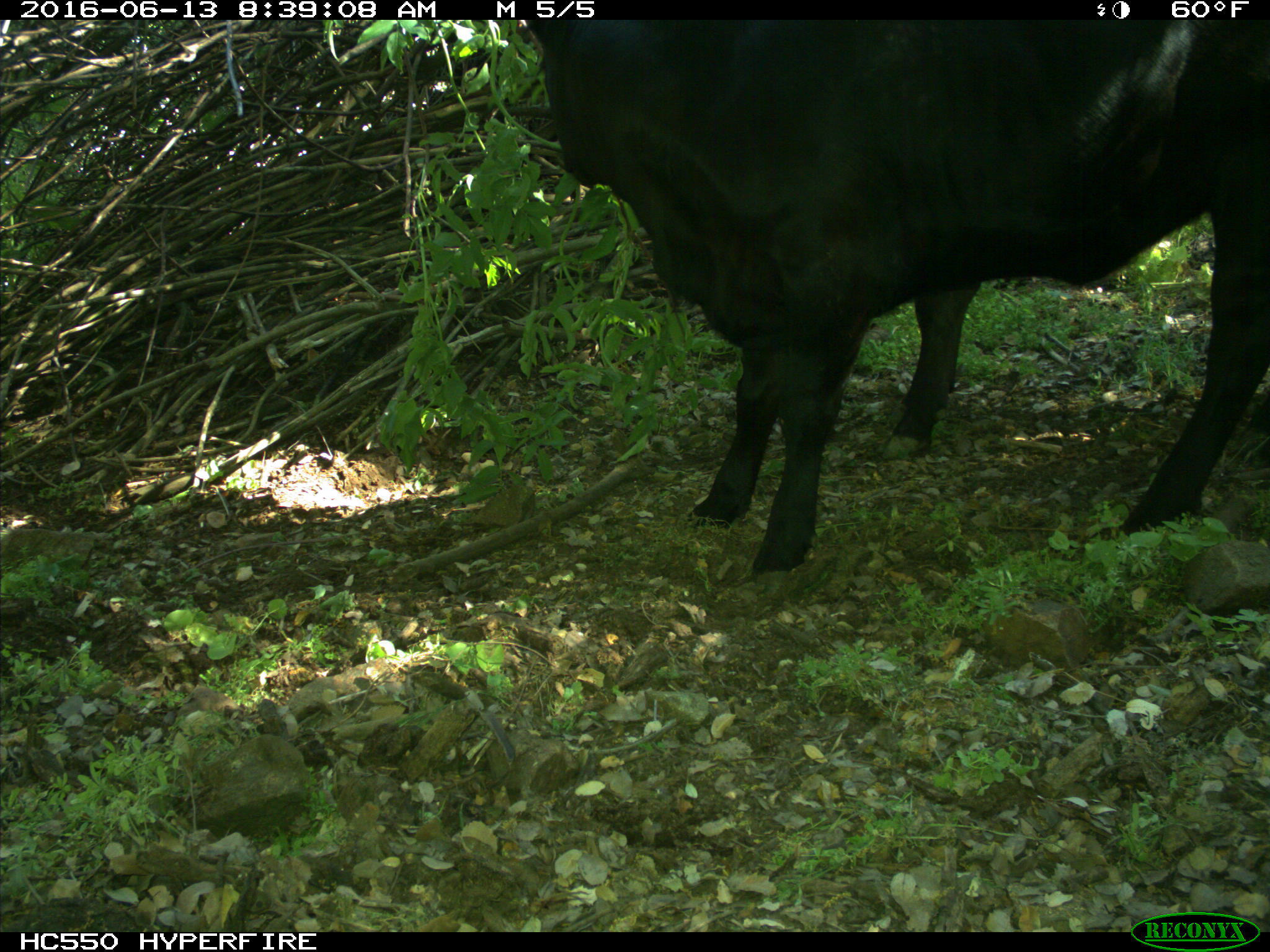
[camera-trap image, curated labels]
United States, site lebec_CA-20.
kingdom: Animalia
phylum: Chordata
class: Mammalia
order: Artiodactyla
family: Bovidae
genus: Bos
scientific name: Bos taurus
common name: domestic cow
Bos taurus (domestic cow).